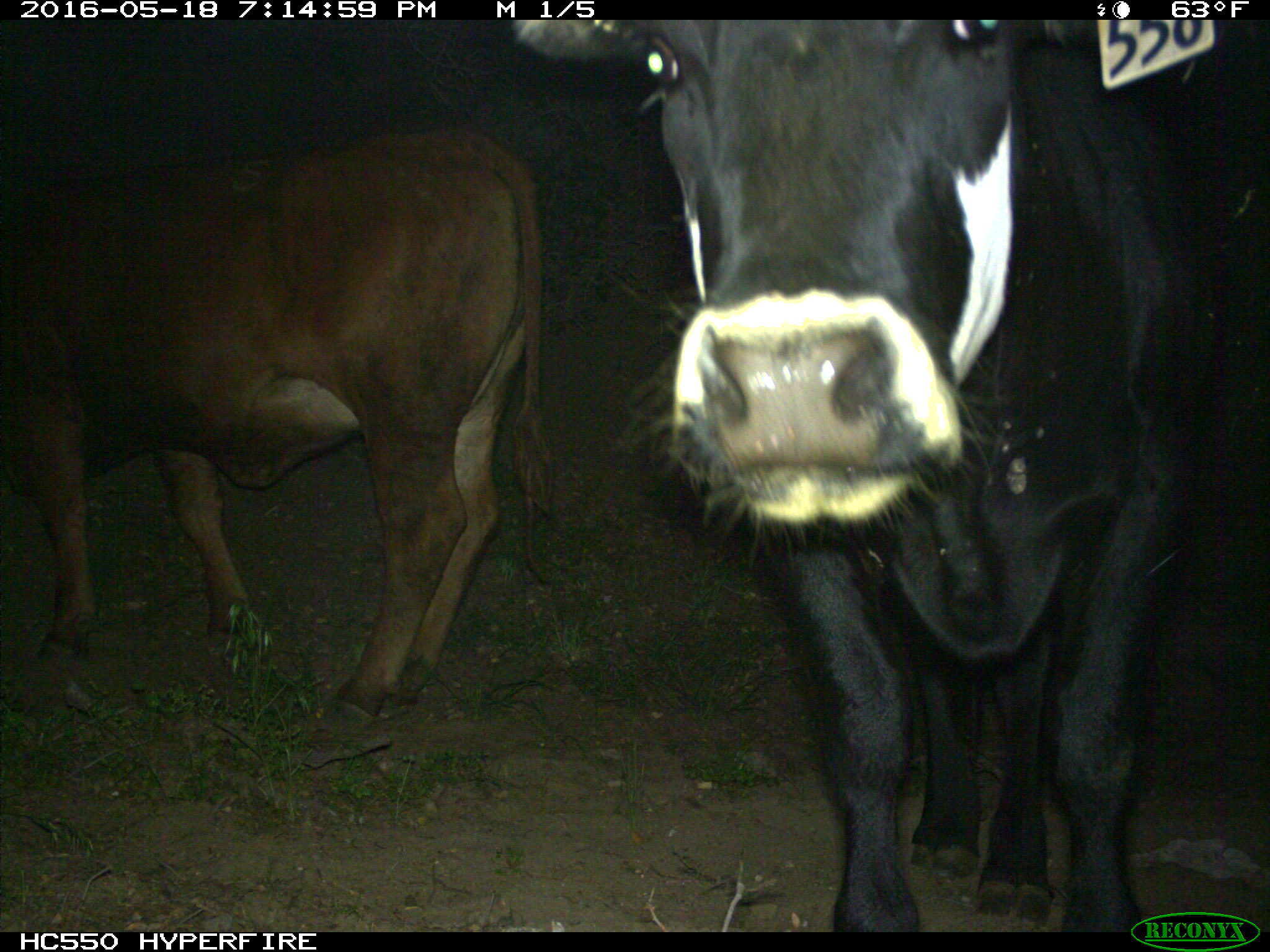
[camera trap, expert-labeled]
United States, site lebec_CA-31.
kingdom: Animalia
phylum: Chordata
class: Mammalia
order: Artiodactyla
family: Bovidae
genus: Bos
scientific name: Bos taurus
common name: domestic cow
Bos taurus (domestic cow).